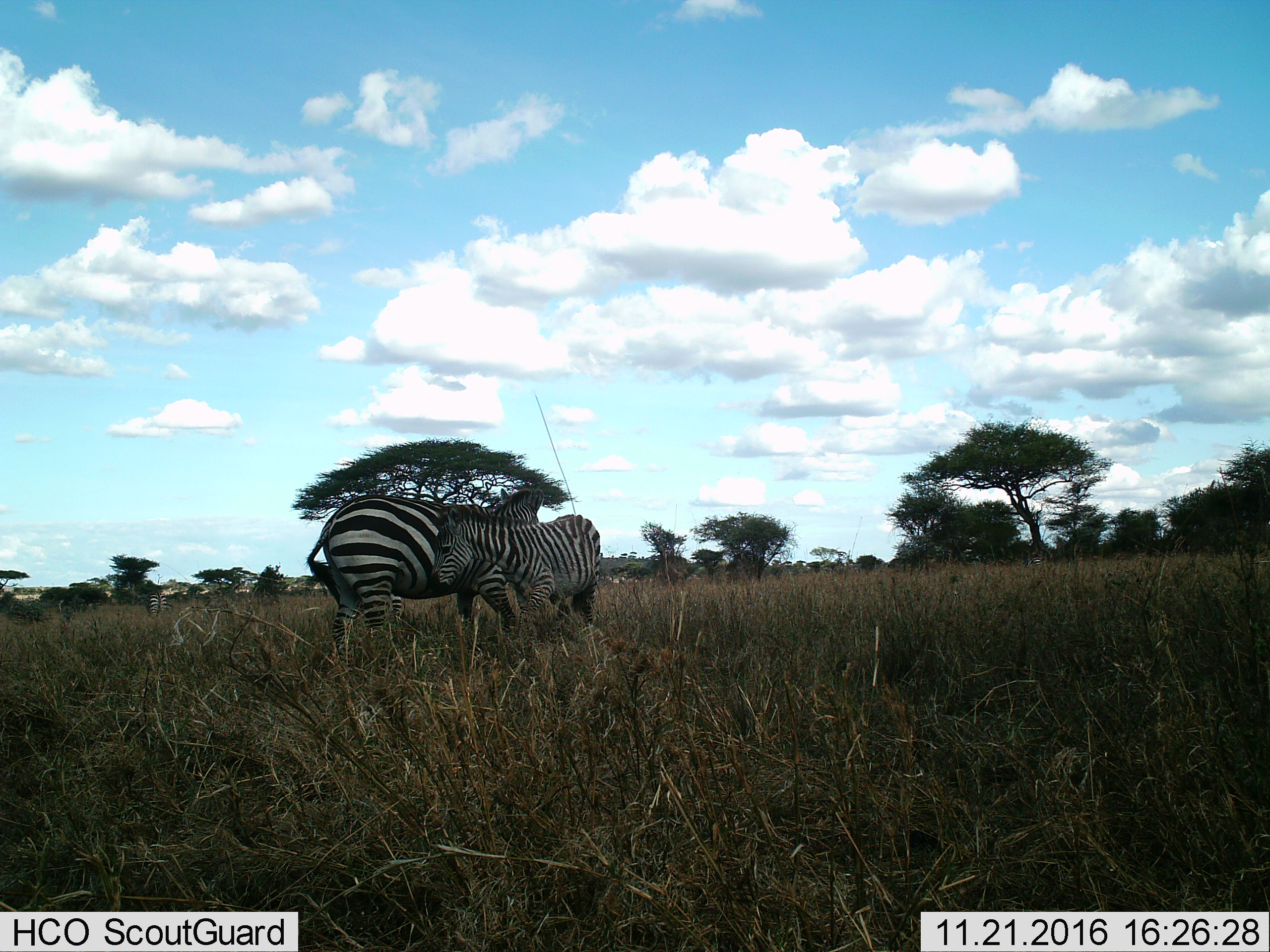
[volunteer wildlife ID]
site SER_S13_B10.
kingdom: Animalia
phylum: Chordata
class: Mammalia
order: Perissodactyla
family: Equidae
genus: Equus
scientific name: Equus quagga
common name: plains zebra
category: zebraplains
Zebraplains (plains zebra) (Equus quagga), count 4. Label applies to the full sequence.